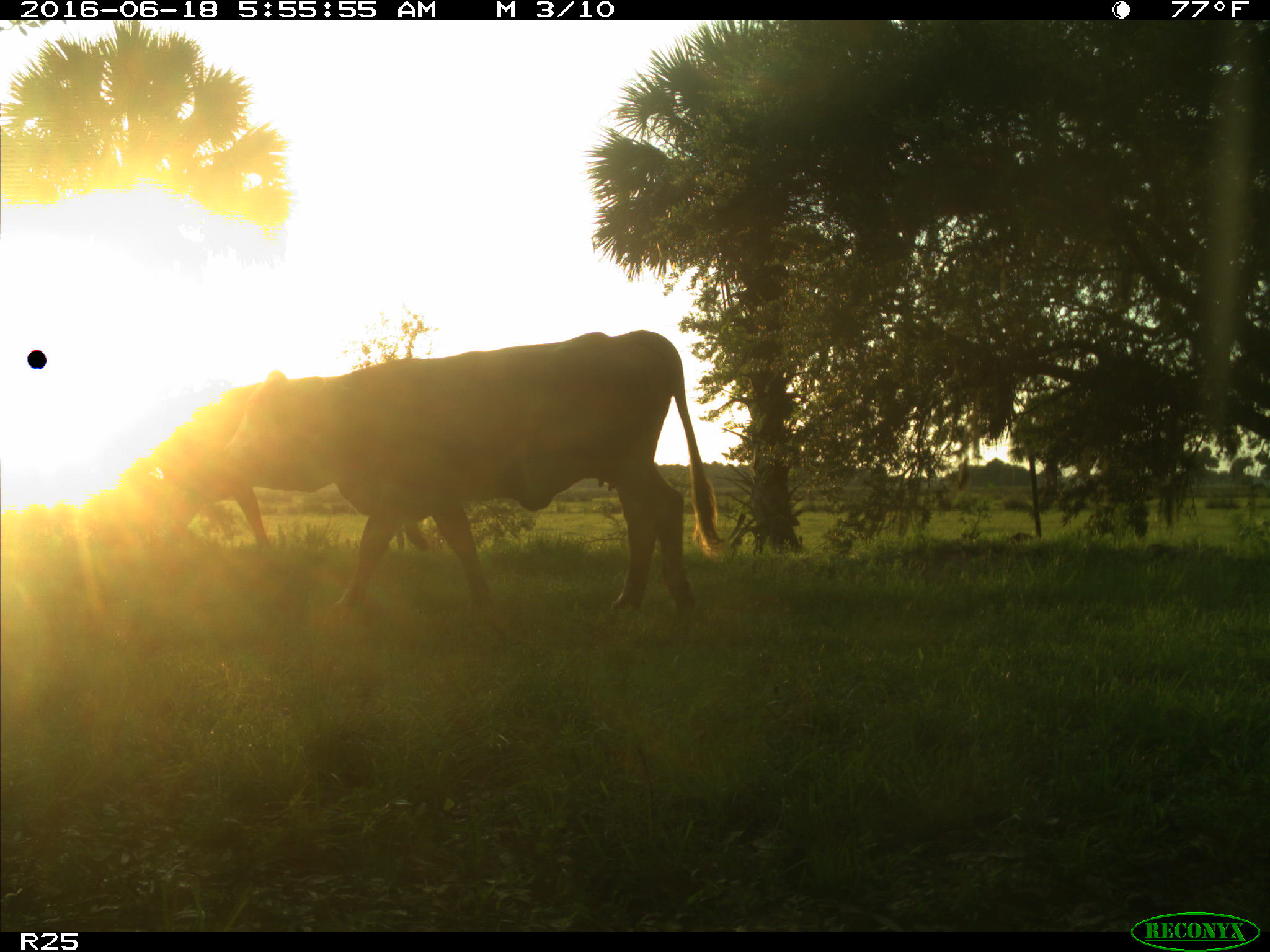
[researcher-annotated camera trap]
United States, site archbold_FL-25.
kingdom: Animalia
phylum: Chordata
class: Mammalia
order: Artiodactyla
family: Bovidae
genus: Bos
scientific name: Bos taurus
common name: domestic cow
Bos taurus (domestic cow).